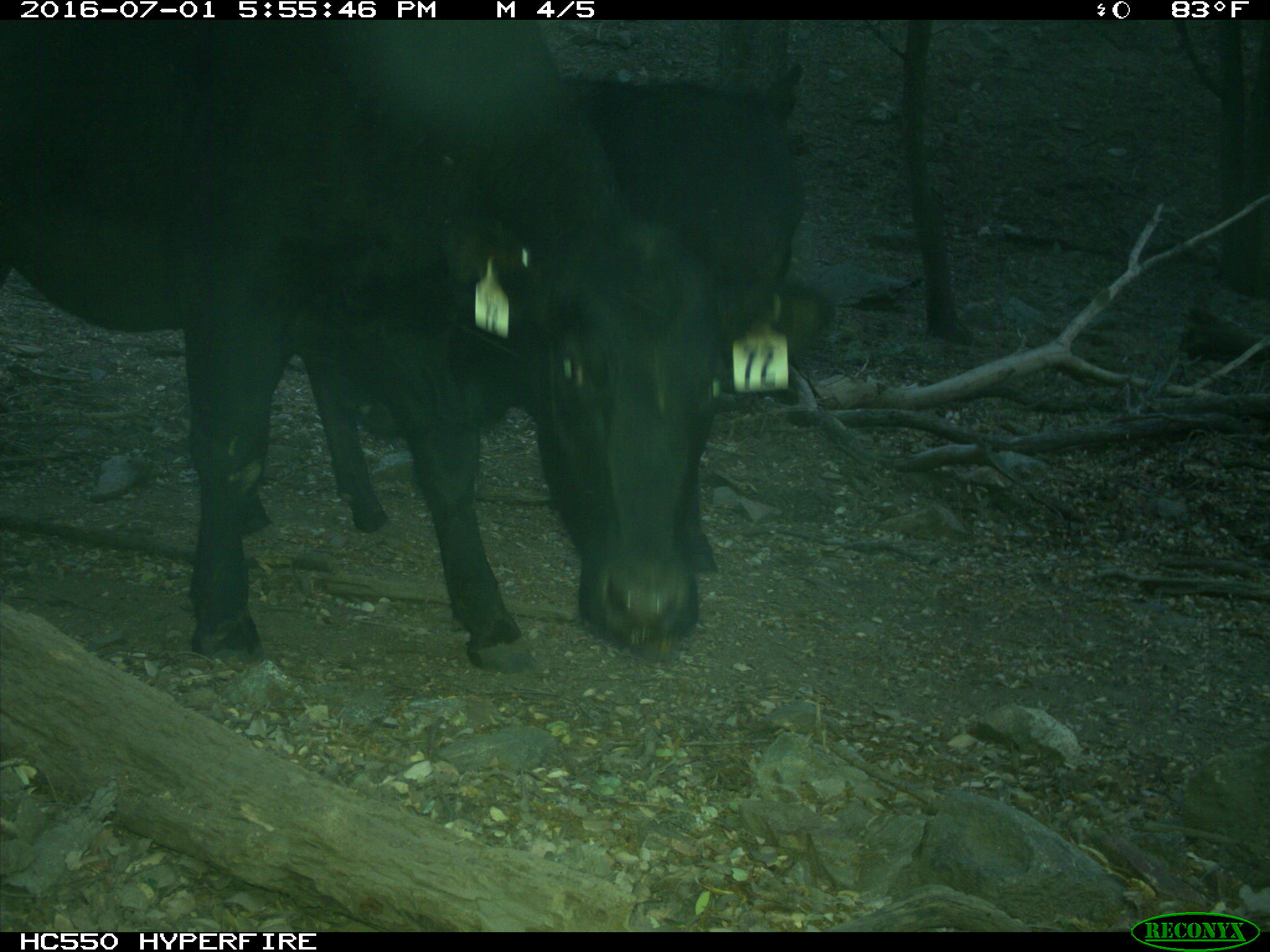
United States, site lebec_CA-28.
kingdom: Animalia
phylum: Chordata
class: Mammalia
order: Artiodactyla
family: Bovidae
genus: Bos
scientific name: Bos taurus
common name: domestic cow